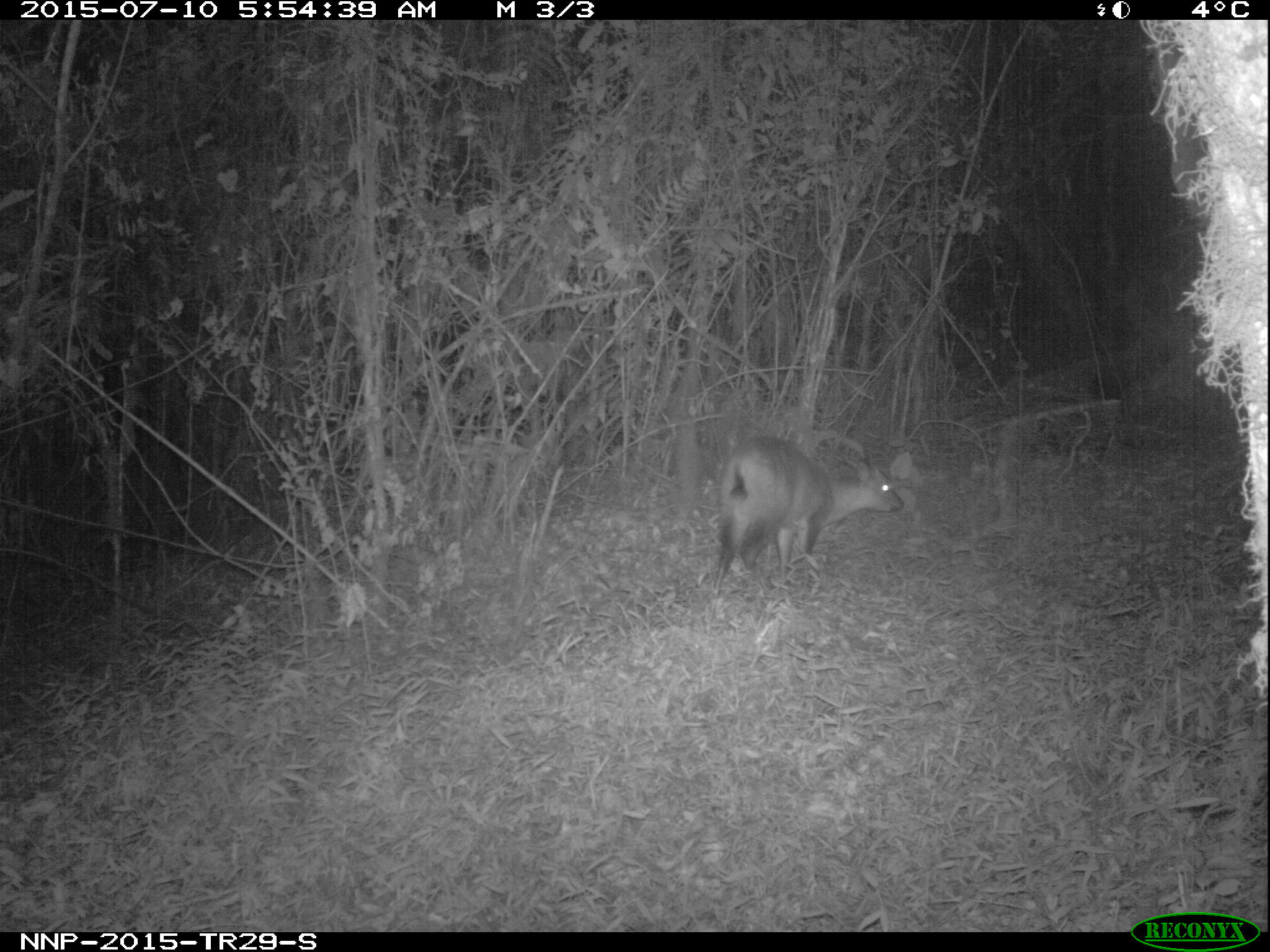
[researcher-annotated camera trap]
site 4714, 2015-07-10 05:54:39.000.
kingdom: Animalia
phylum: Chordata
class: Mammalia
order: Artiodactyla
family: Bovidae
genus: Cephalophus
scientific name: Cephalophus nigrifrons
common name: black-fronted duiker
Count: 1.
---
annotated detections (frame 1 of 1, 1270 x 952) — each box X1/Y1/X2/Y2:
cephalophus nigrifrons: 709/432/906/599